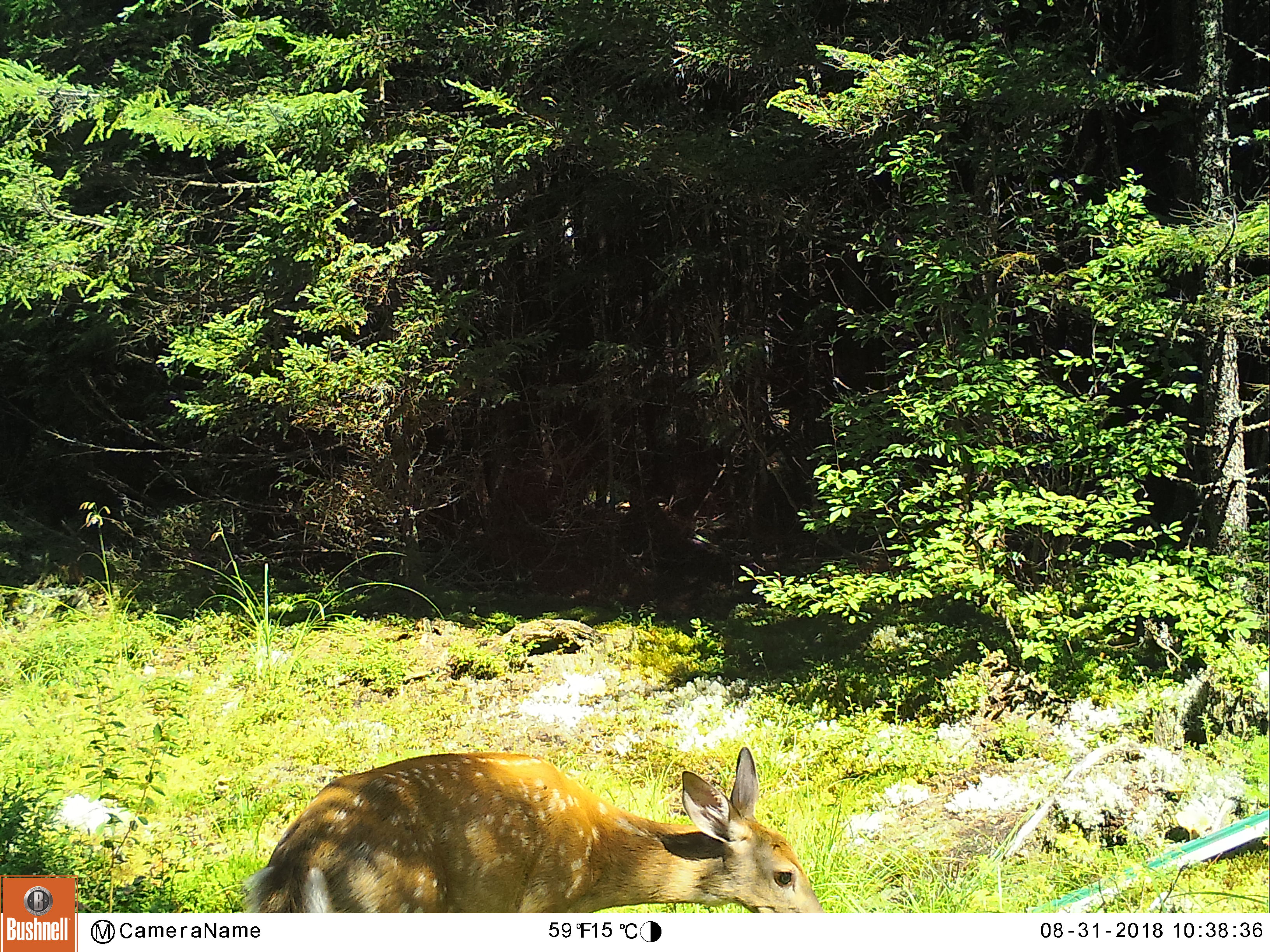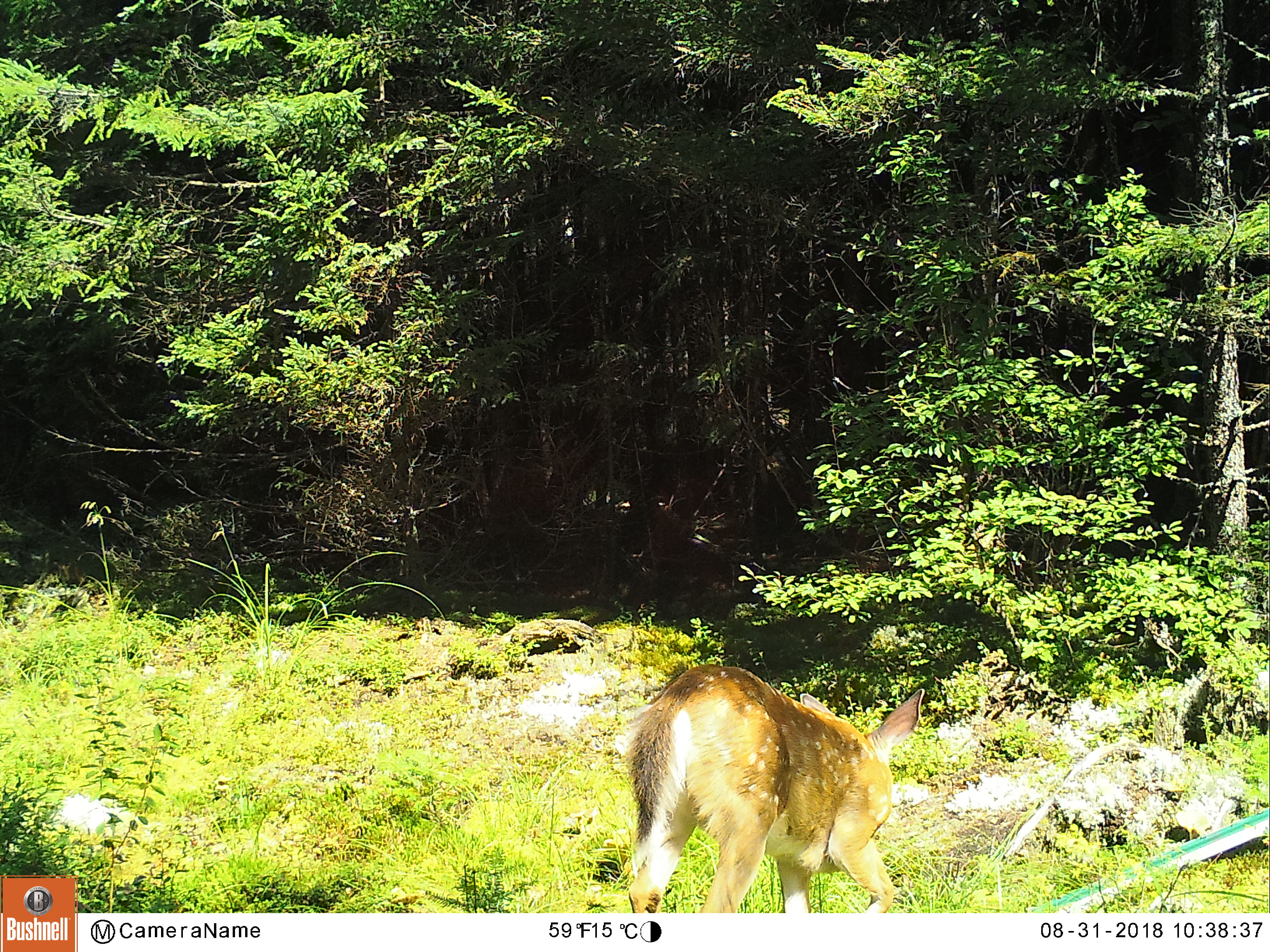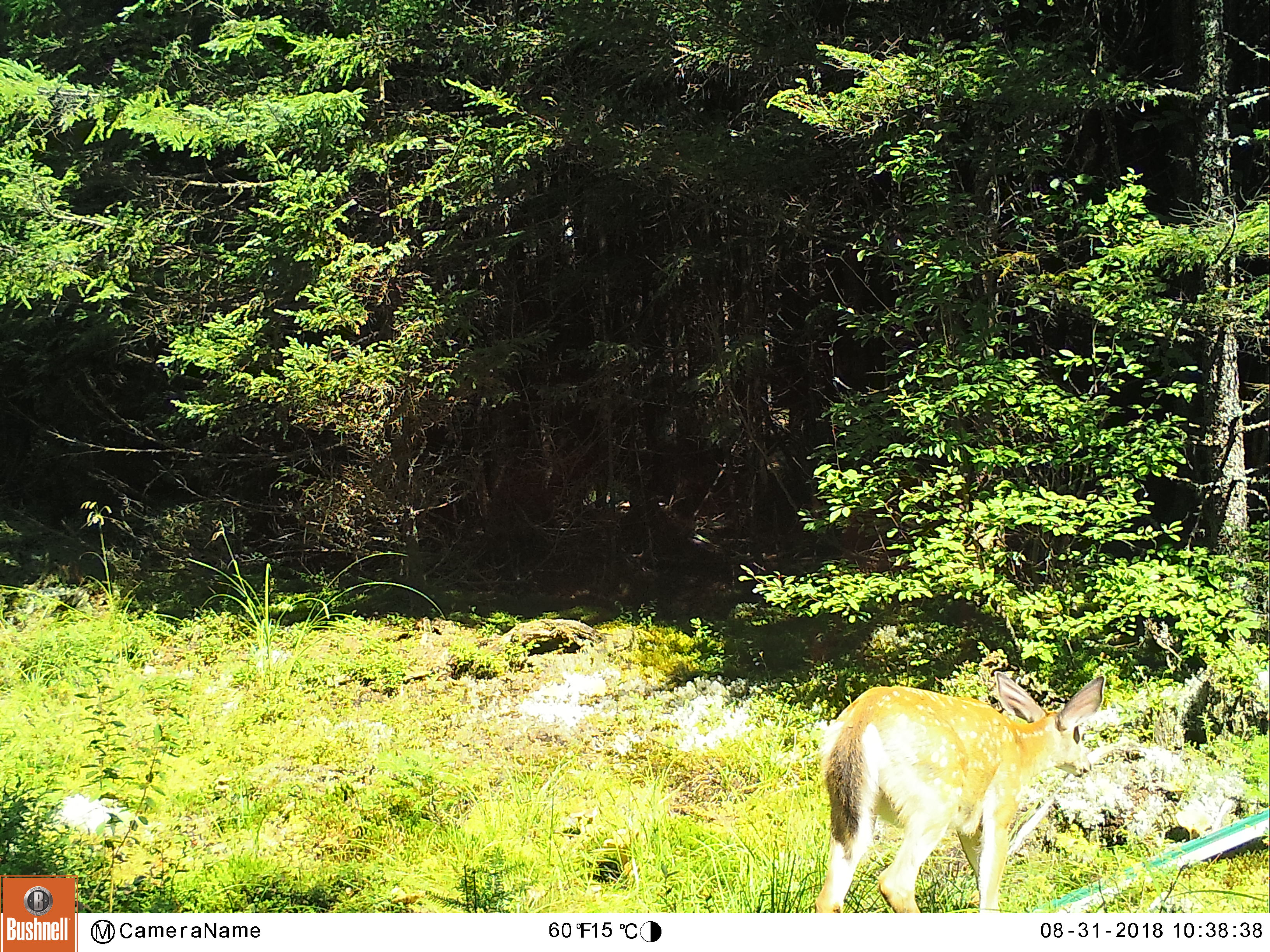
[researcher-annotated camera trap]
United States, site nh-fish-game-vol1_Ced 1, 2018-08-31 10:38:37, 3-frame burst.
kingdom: Animalia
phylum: Chordata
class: Mammalia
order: Artiodactyla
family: Cervidae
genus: Odocoileus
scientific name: Odocoileus virginianus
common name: white-tailed deer